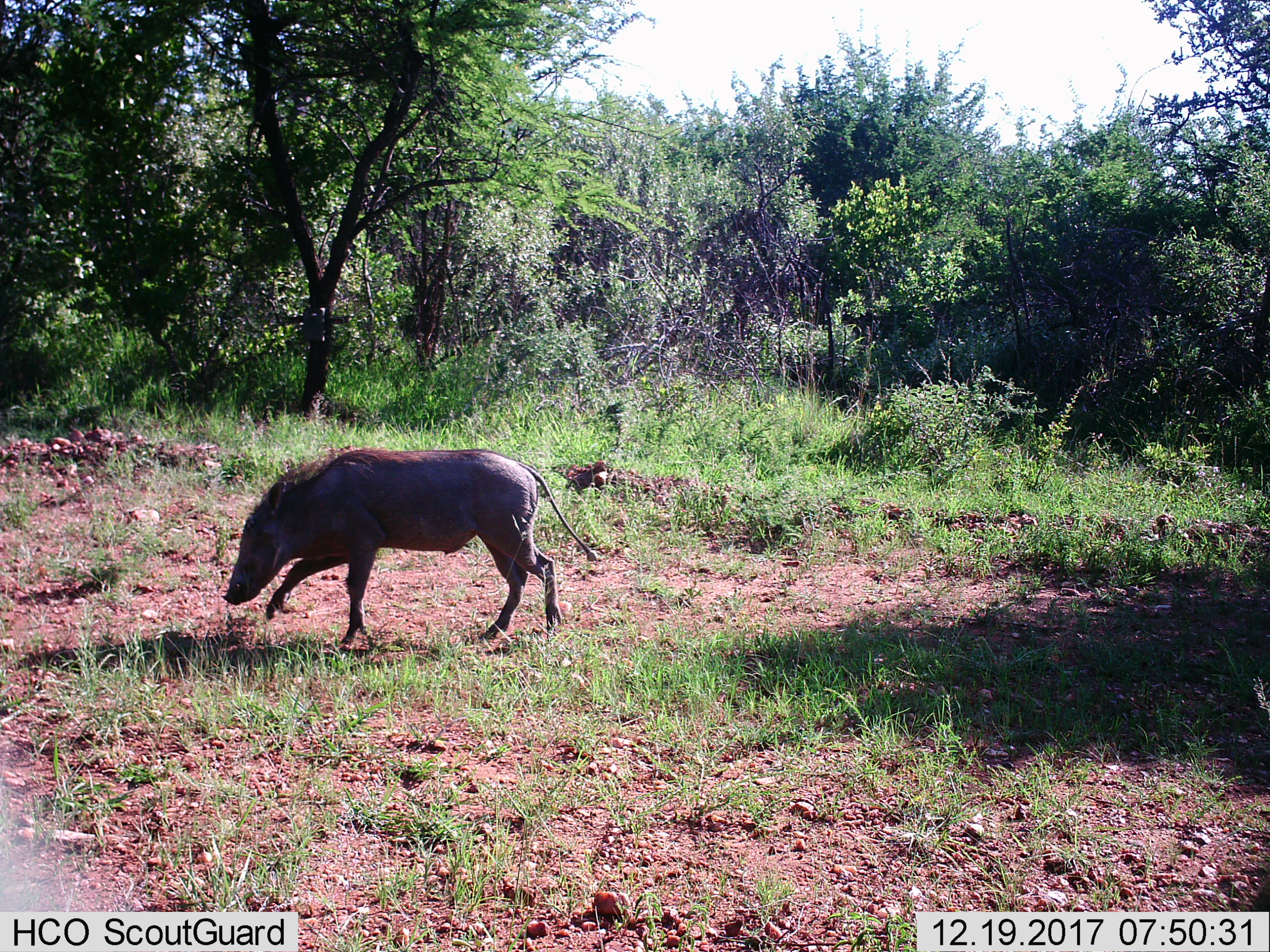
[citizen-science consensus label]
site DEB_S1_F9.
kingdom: Animalia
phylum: Chordata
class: Mammalia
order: Artiodactyla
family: Suidae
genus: Phacochoerus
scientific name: Phacochoerus africanus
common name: warthog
Warthog (Phacochoerus africanus), count 1. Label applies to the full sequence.